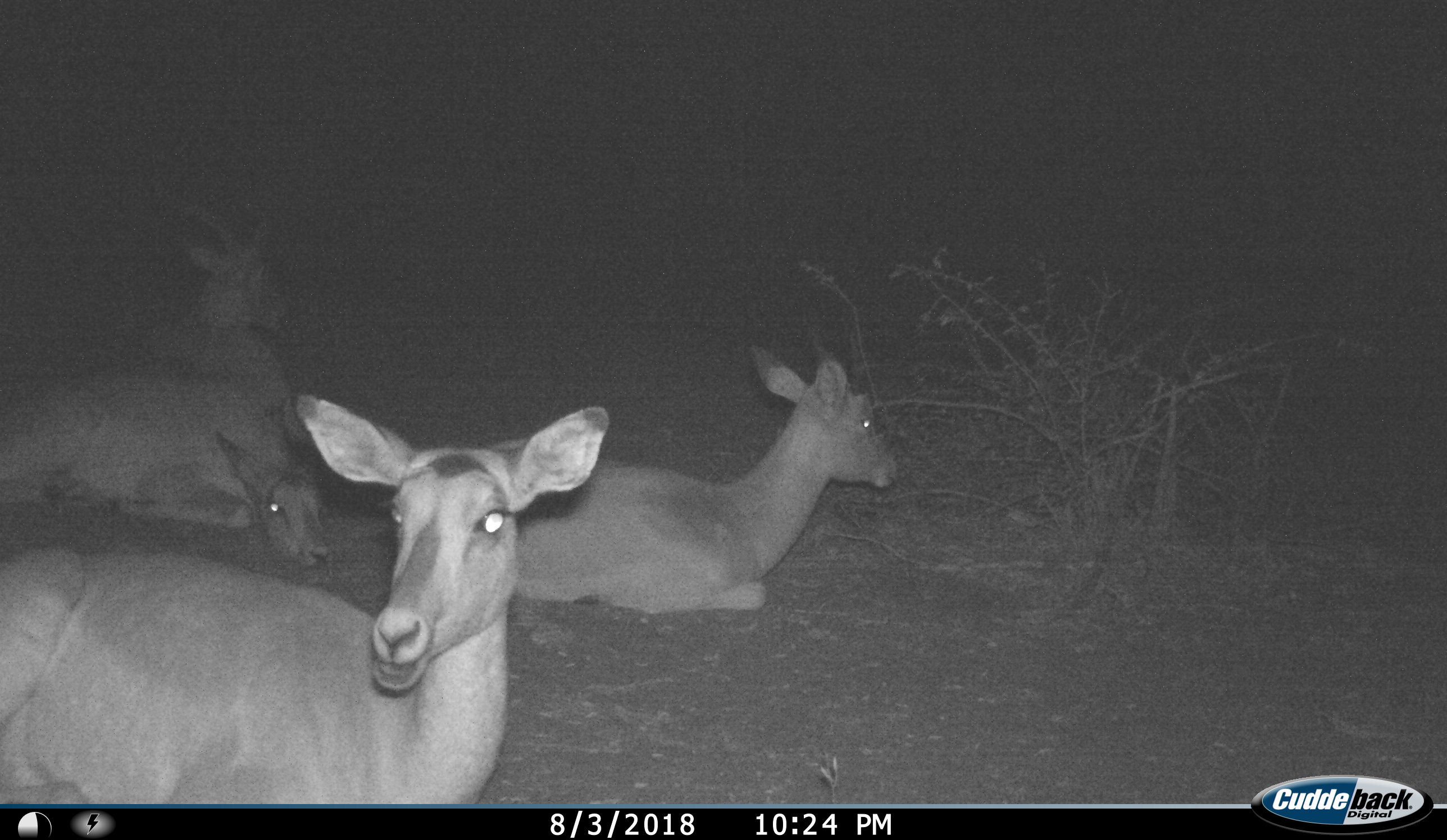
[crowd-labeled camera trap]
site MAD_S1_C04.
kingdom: Animalia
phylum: Chordata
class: Mammalia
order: Artiodactyla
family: Bovidae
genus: Aepyceros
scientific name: Aepyceros melampus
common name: impala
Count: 4.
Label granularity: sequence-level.